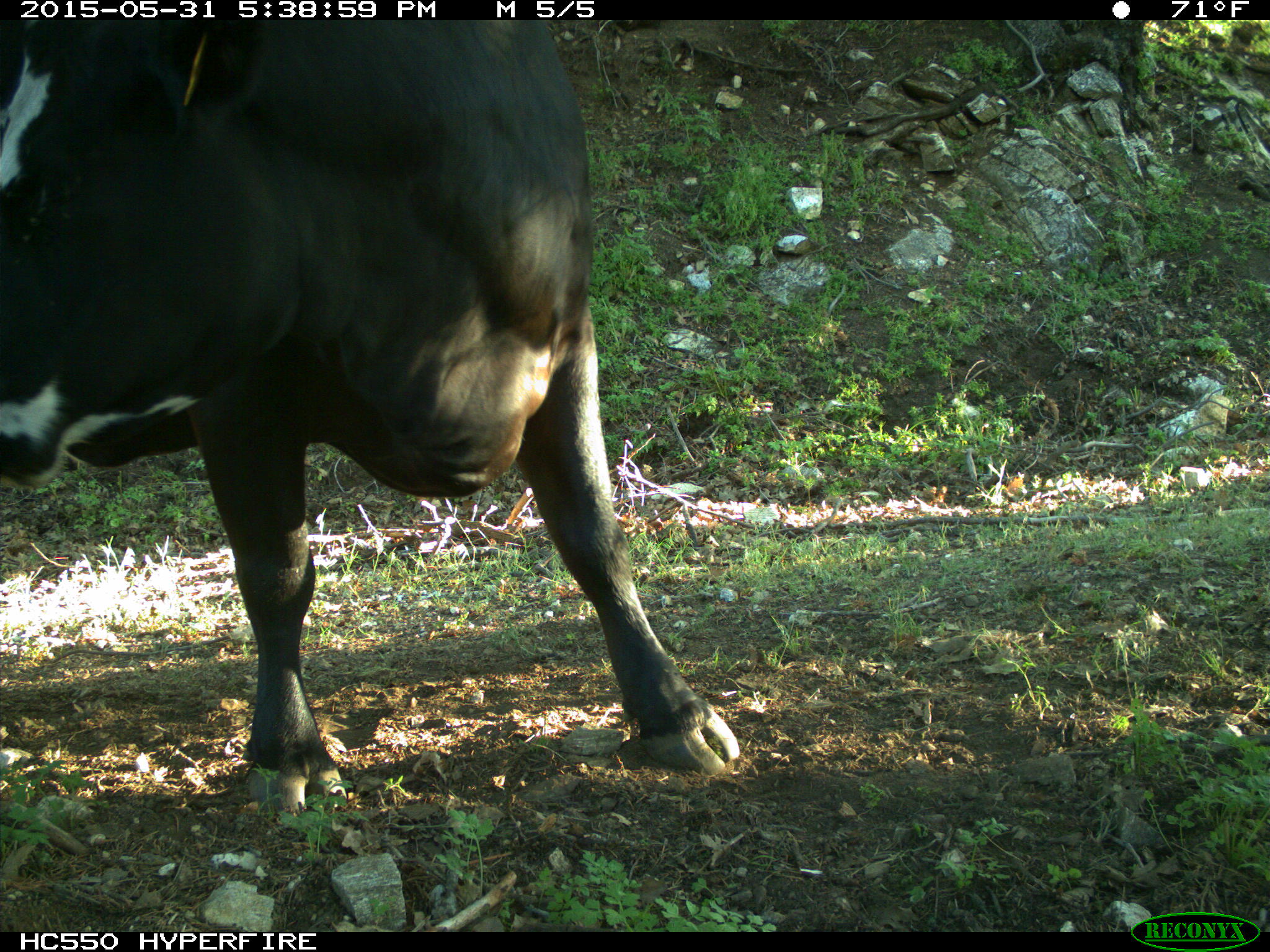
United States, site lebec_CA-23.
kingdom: Animalia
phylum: Chordata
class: Mammalia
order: Artiodactyla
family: Bovidae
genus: Bos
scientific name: Bos taurus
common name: domestic cow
Bos taurus (domestic cow).